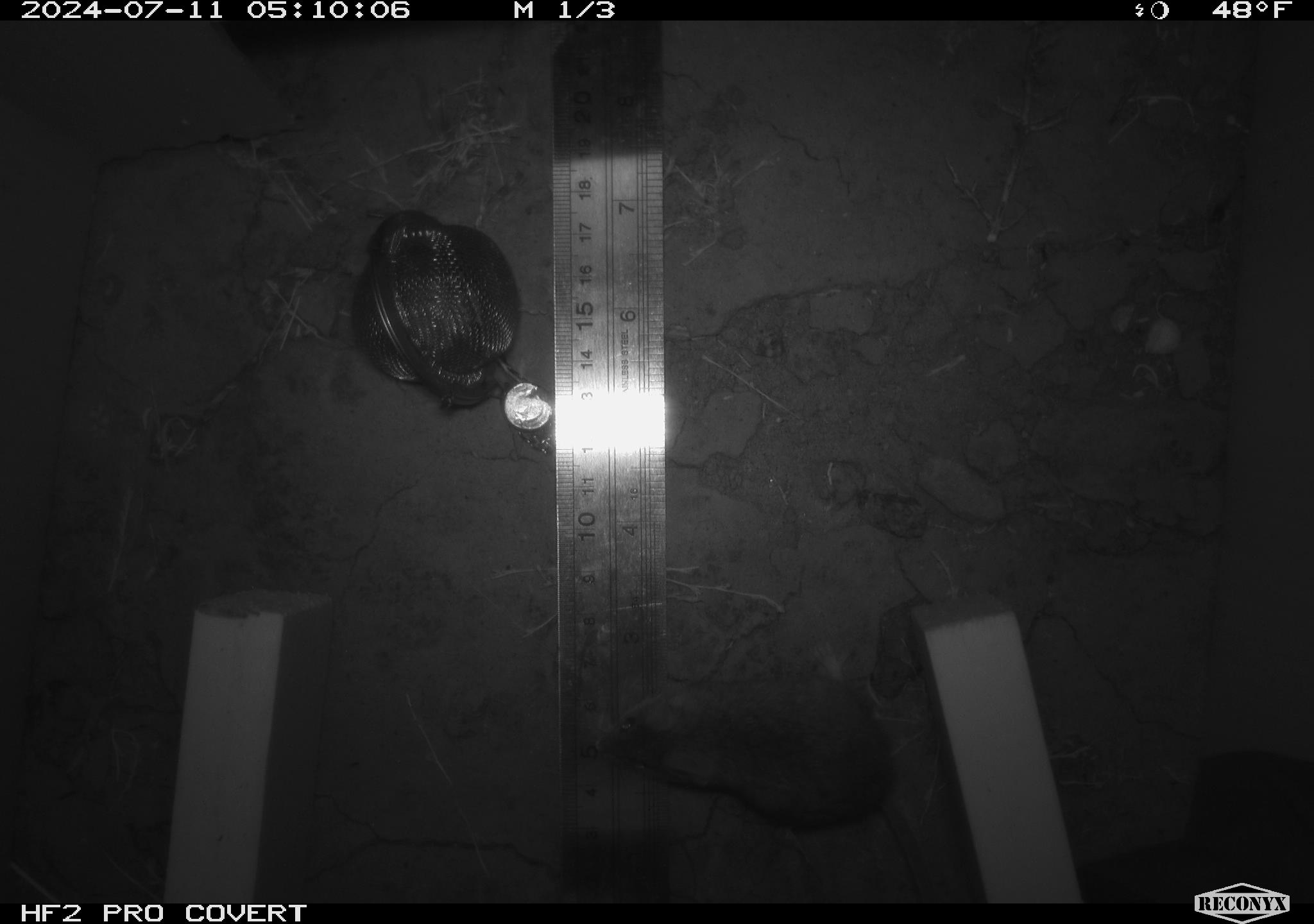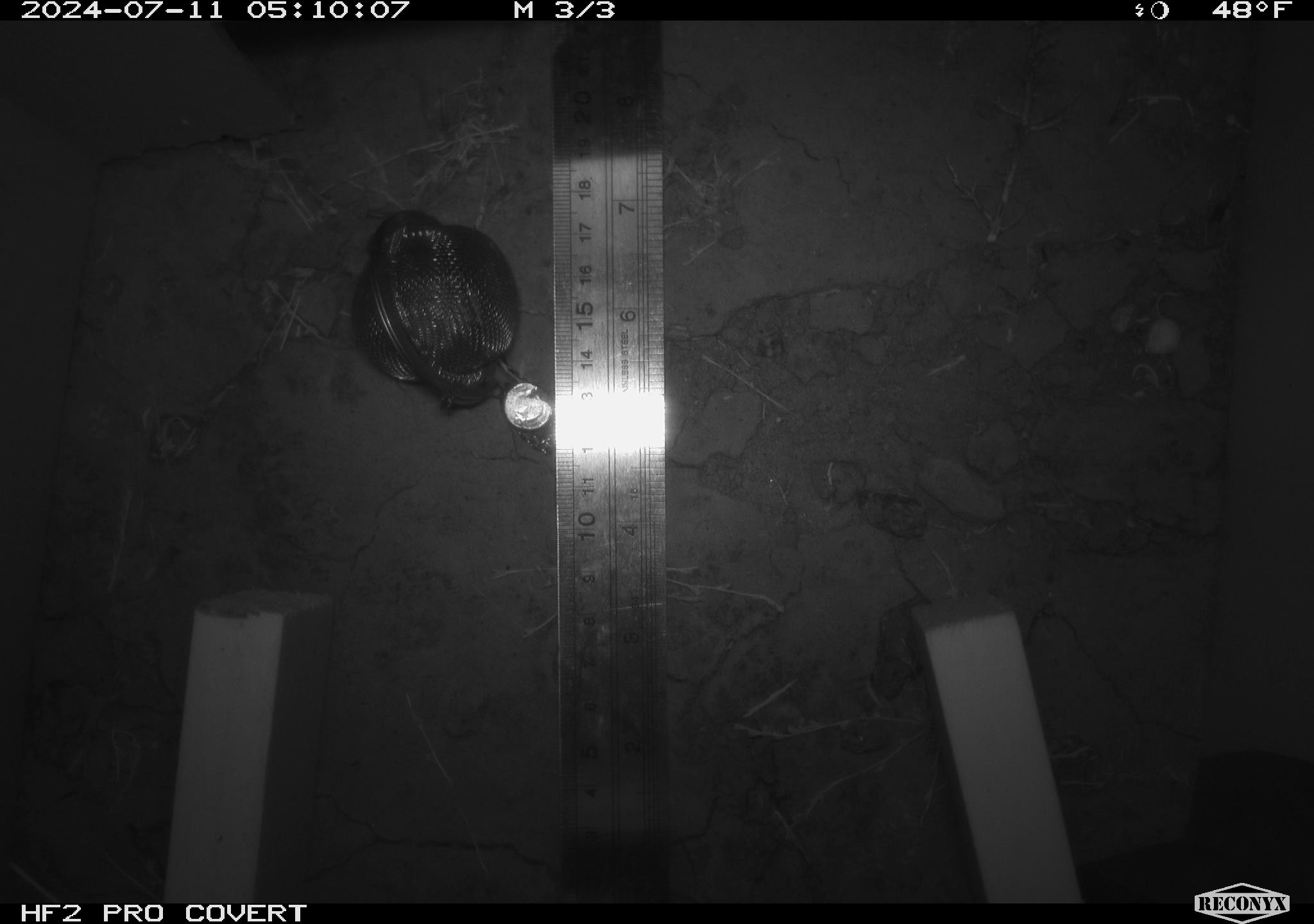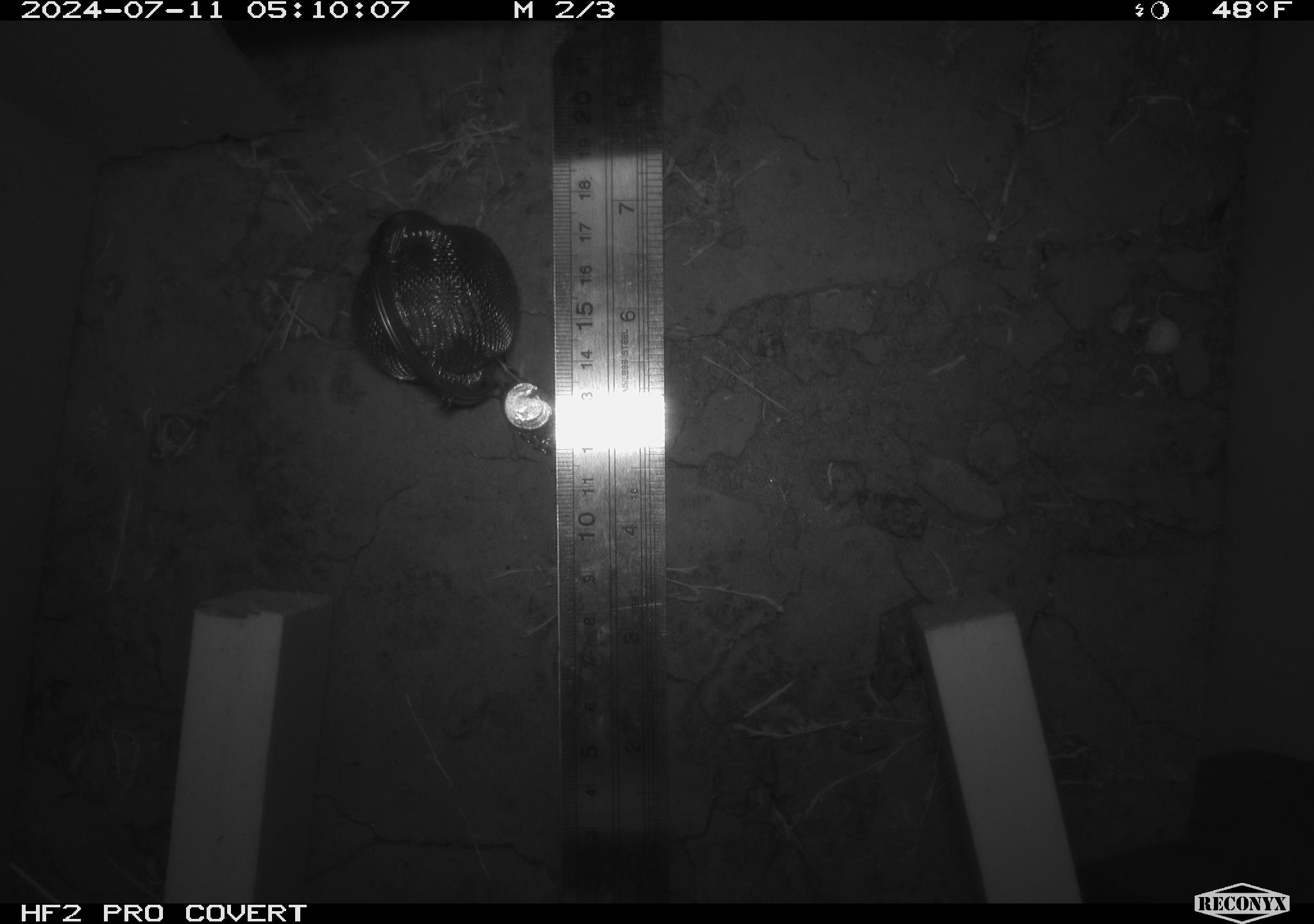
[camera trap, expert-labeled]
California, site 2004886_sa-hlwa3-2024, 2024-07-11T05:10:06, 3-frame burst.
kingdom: Animalia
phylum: Chordata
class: Mammalia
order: Rodentia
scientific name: Rodentia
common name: mouse species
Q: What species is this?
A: Mouse species (Rodentia).